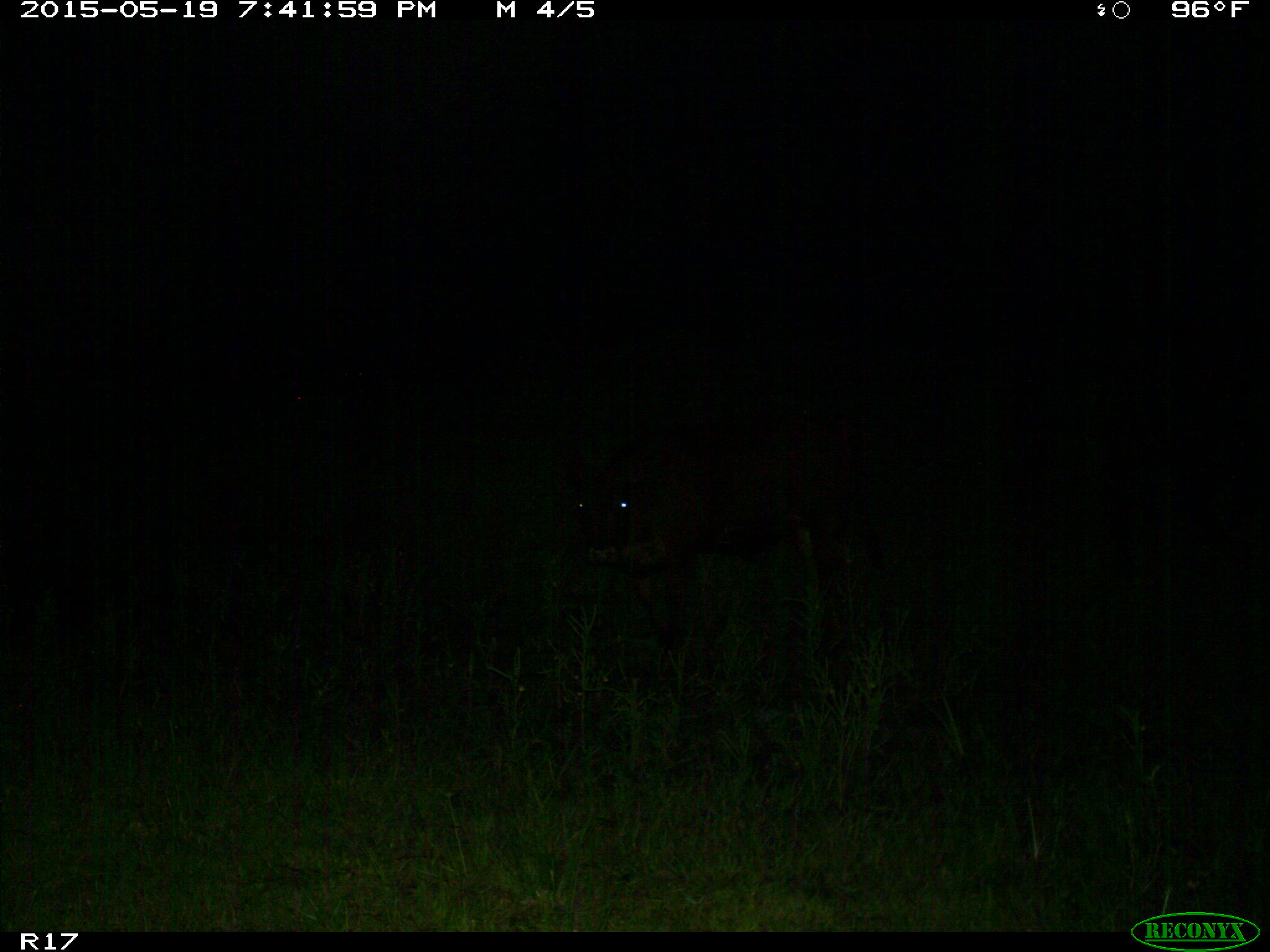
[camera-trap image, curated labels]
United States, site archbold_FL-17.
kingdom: Animalia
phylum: Chordata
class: Mammalia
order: Artiodactyla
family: Bovidae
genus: Bos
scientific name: Bos taurus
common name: domestic cow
Bos taurus (domestic cow).